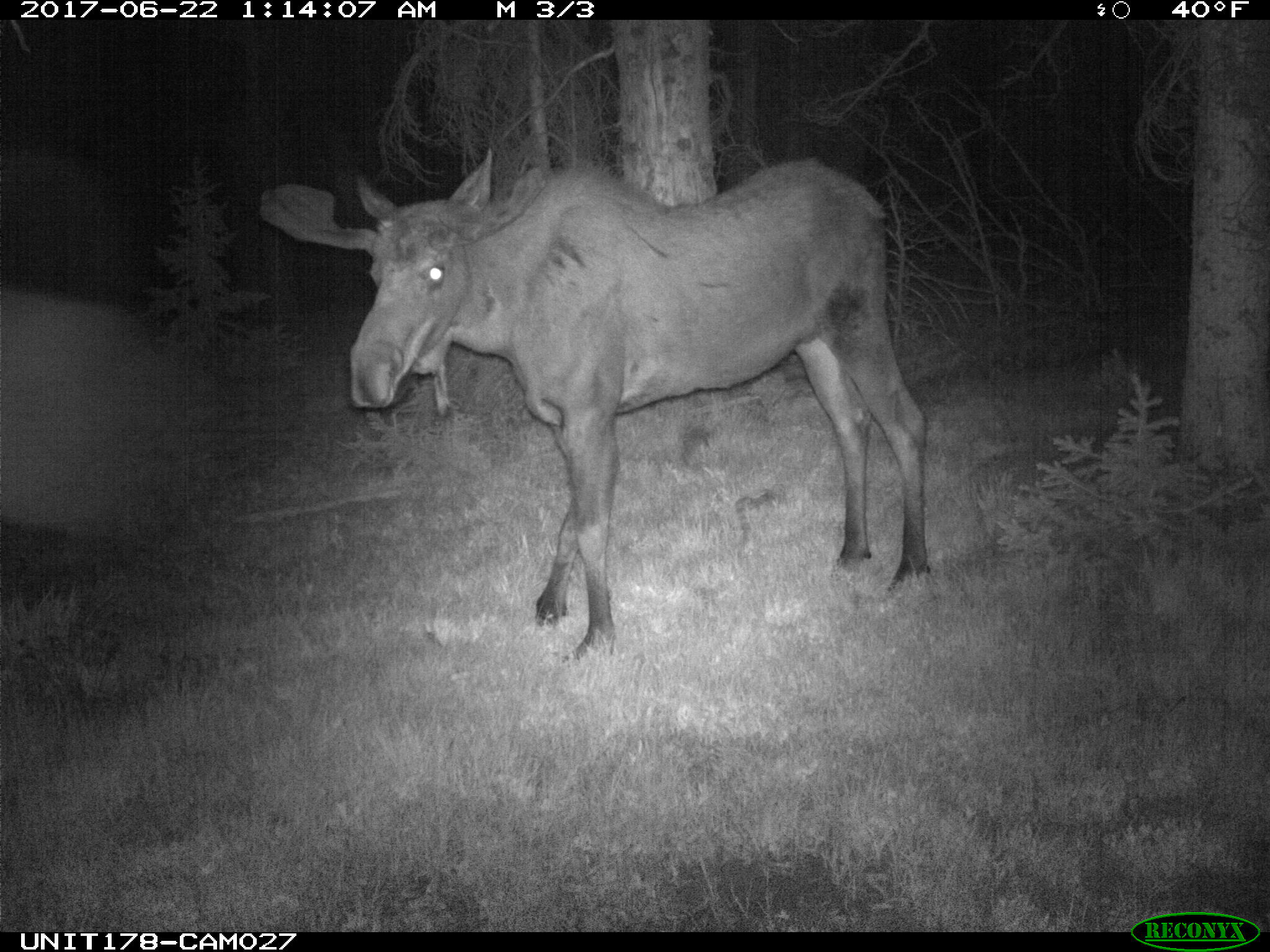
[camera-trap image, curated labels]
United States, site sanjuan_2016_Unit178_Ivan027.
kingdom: Animalia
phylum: Chordata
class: Mammalia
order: Artiodactyla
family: Cervidae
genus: Alces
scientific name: Alces alces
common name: moose